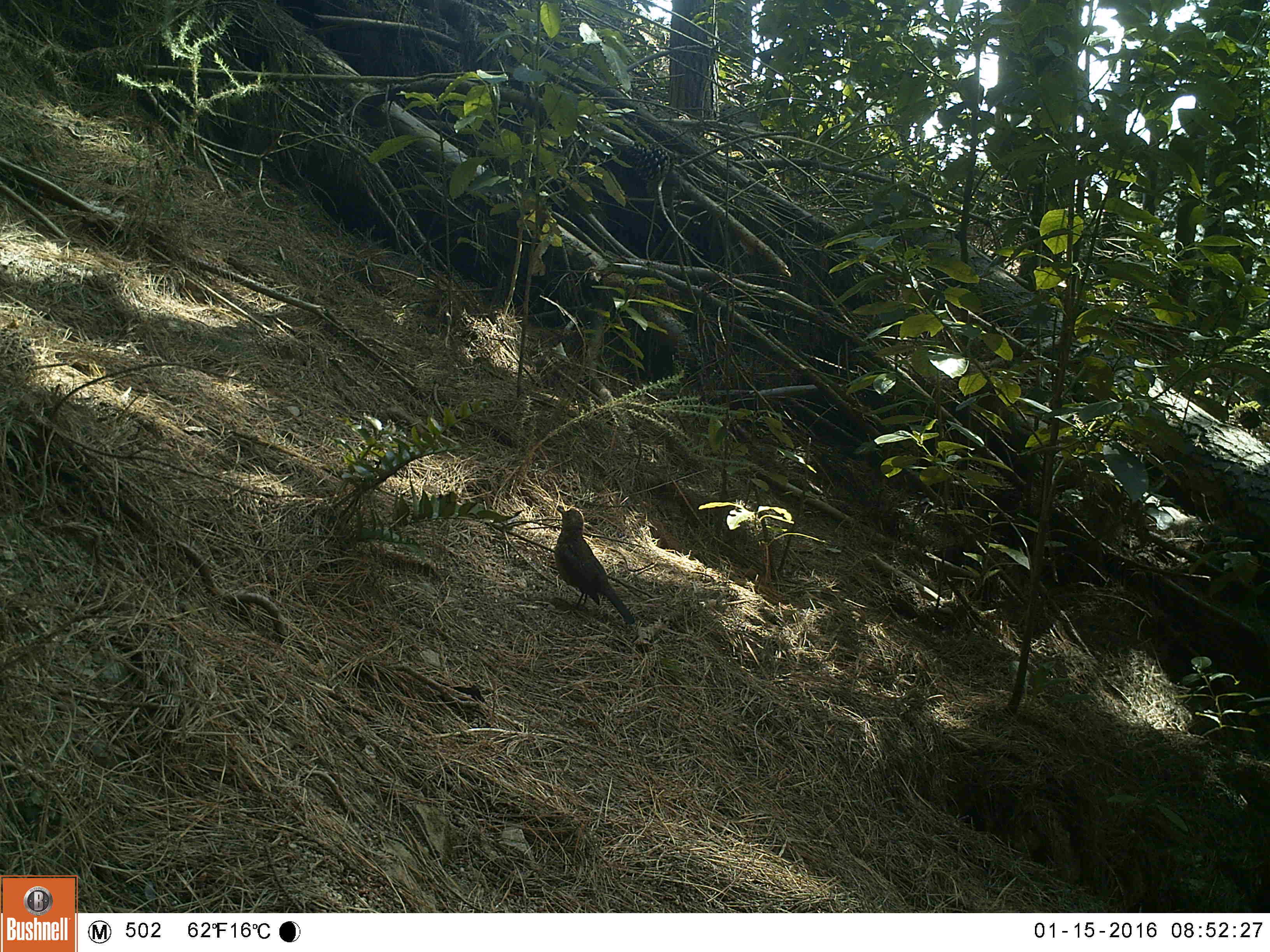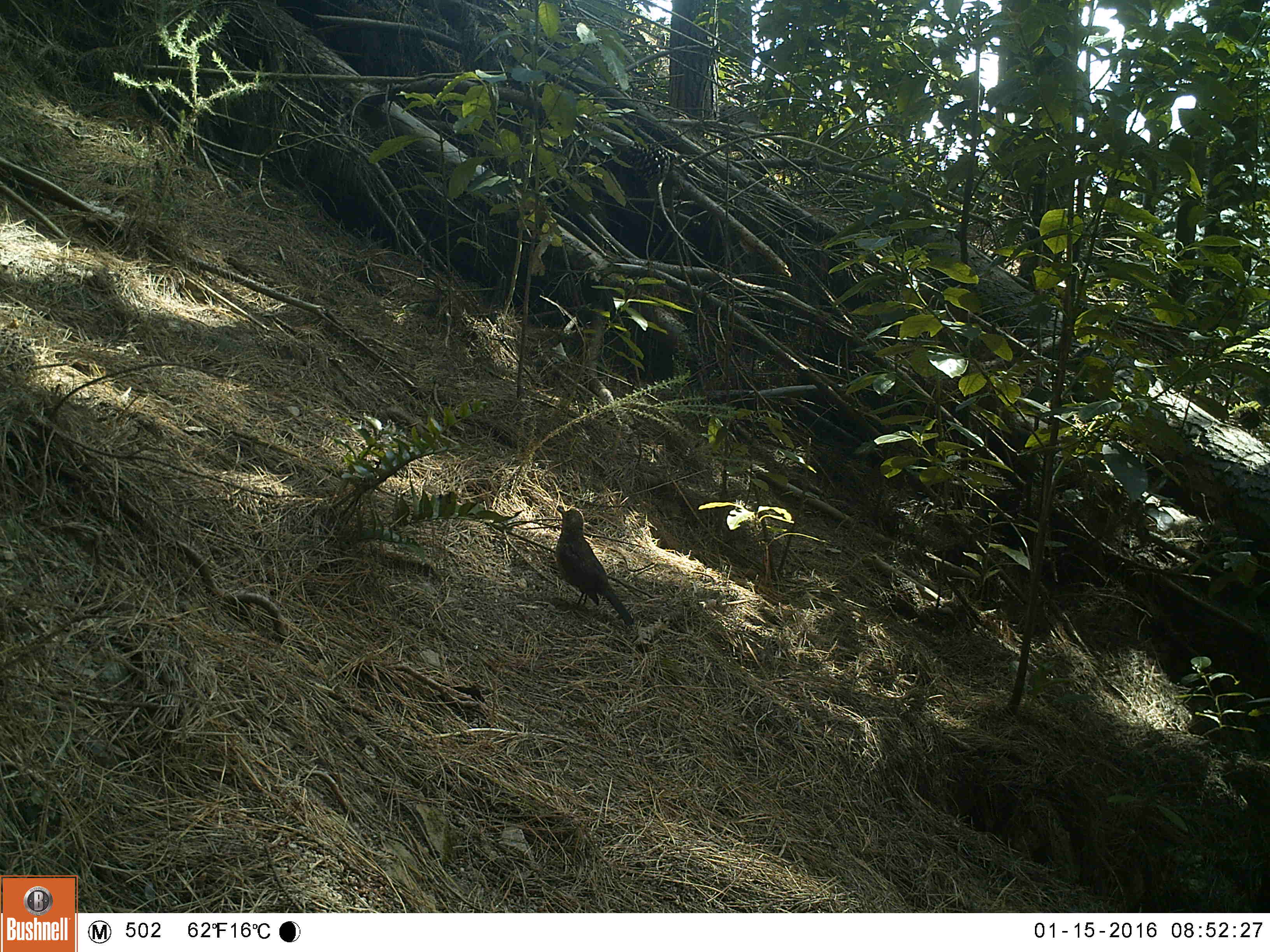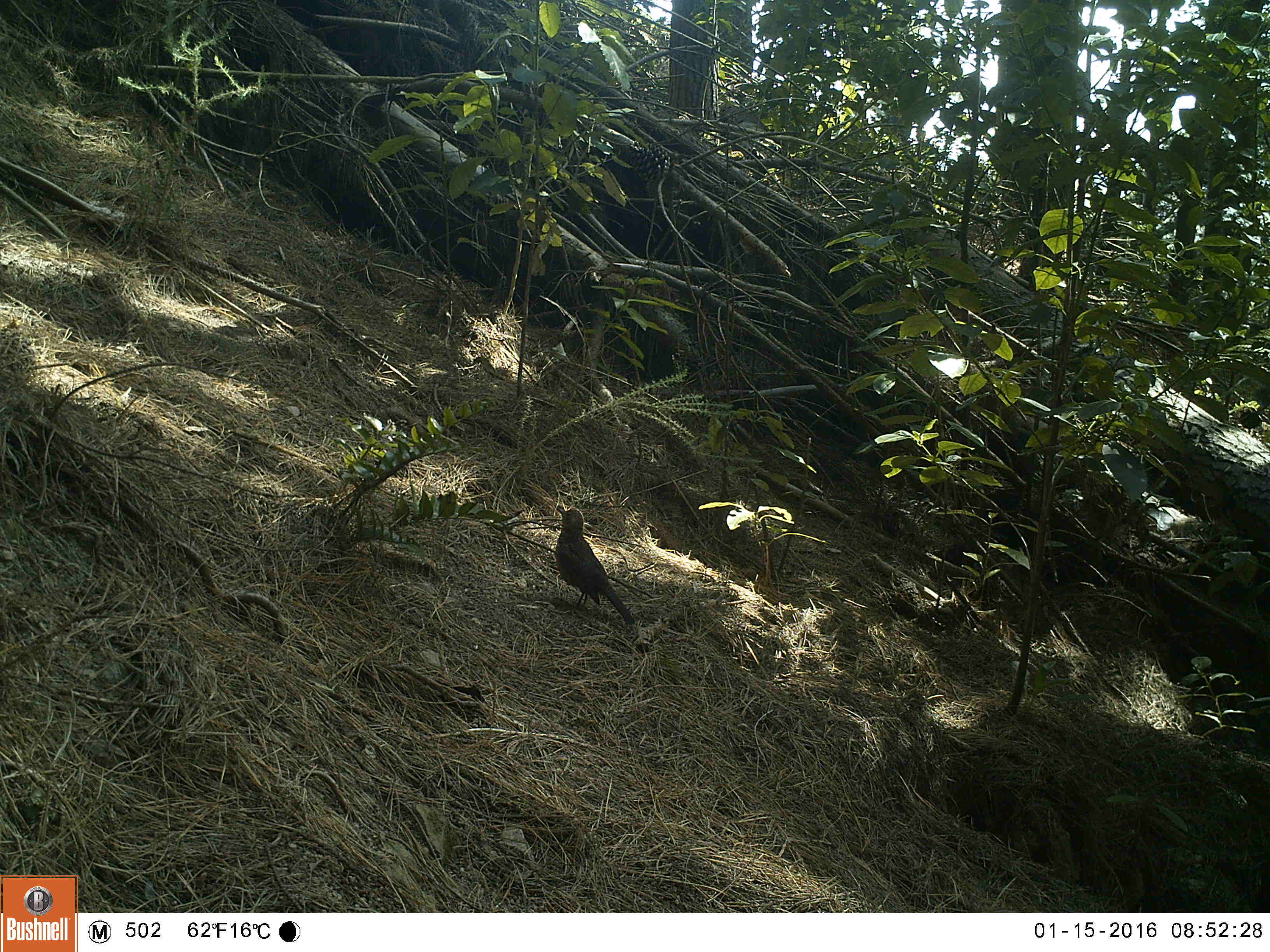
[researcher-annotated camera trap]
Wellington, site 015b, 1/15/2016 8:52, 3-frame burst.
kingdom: Animalia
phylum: Chordata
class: Aves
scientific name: Aves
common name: bird